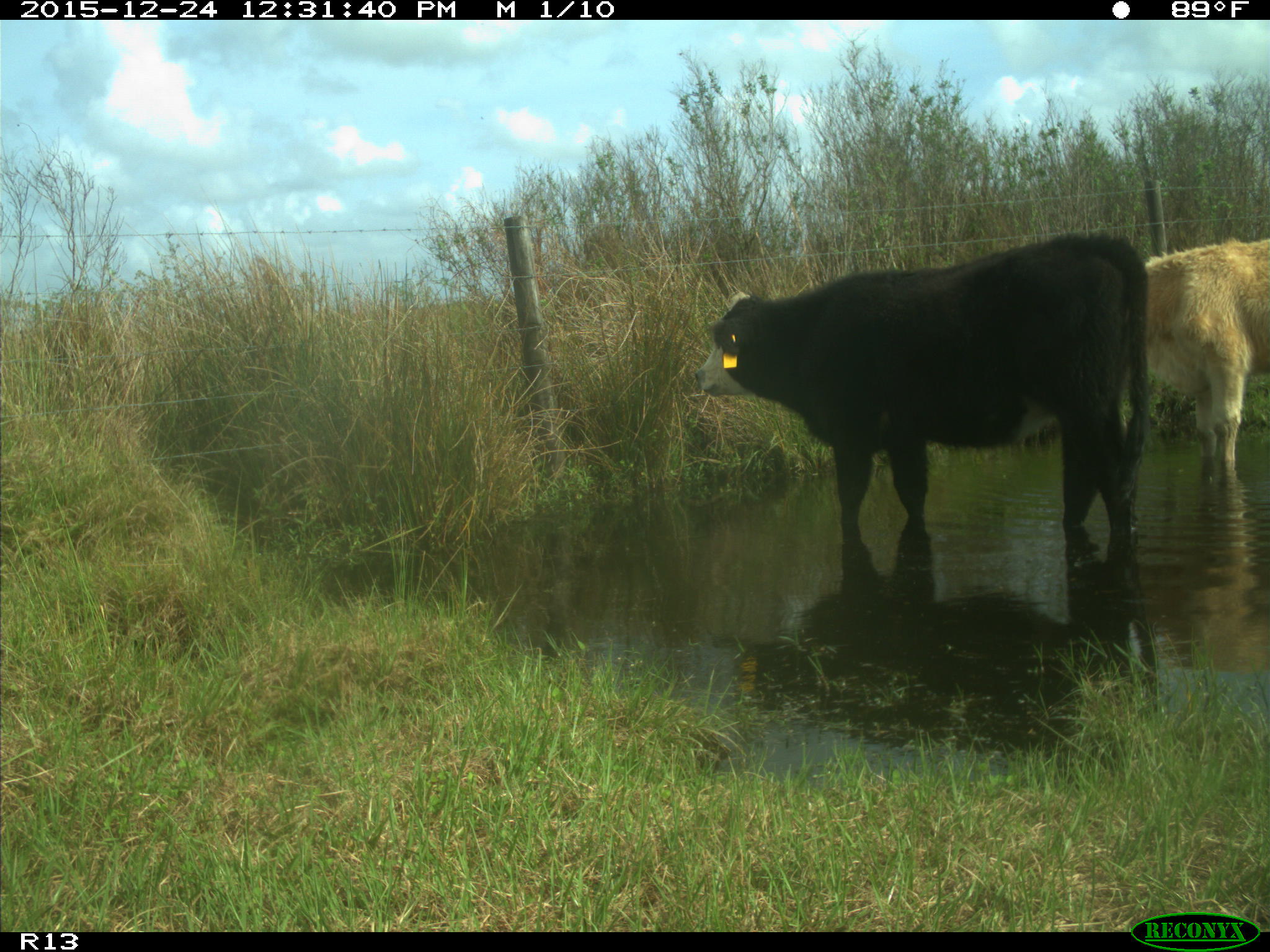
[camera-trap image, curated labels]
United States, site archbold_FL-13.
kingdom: Animalia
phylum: Chordata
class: Mammalia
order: Artiodactyla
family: Bovidae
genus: Bos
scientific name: Bos taurus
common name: domestic cow